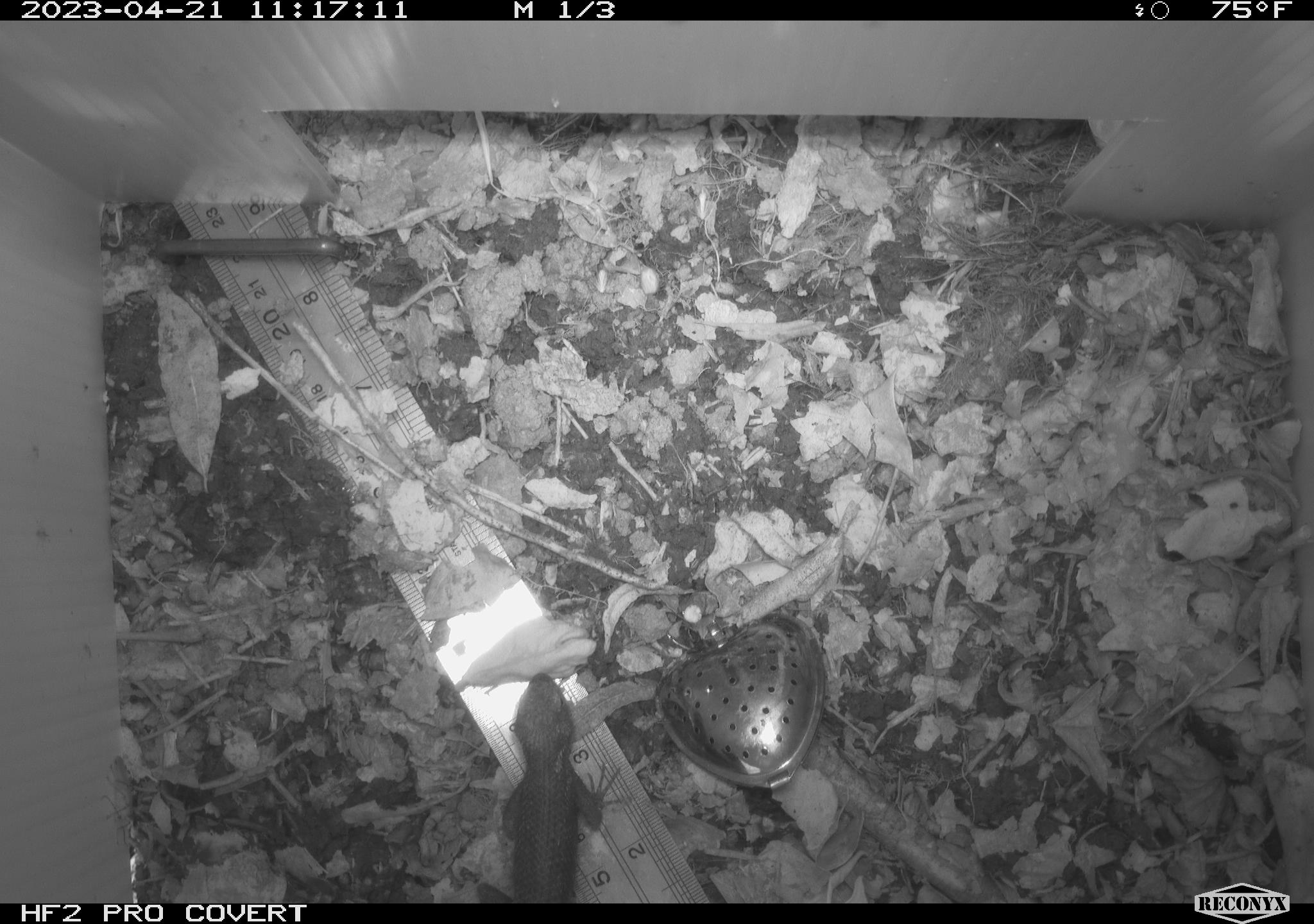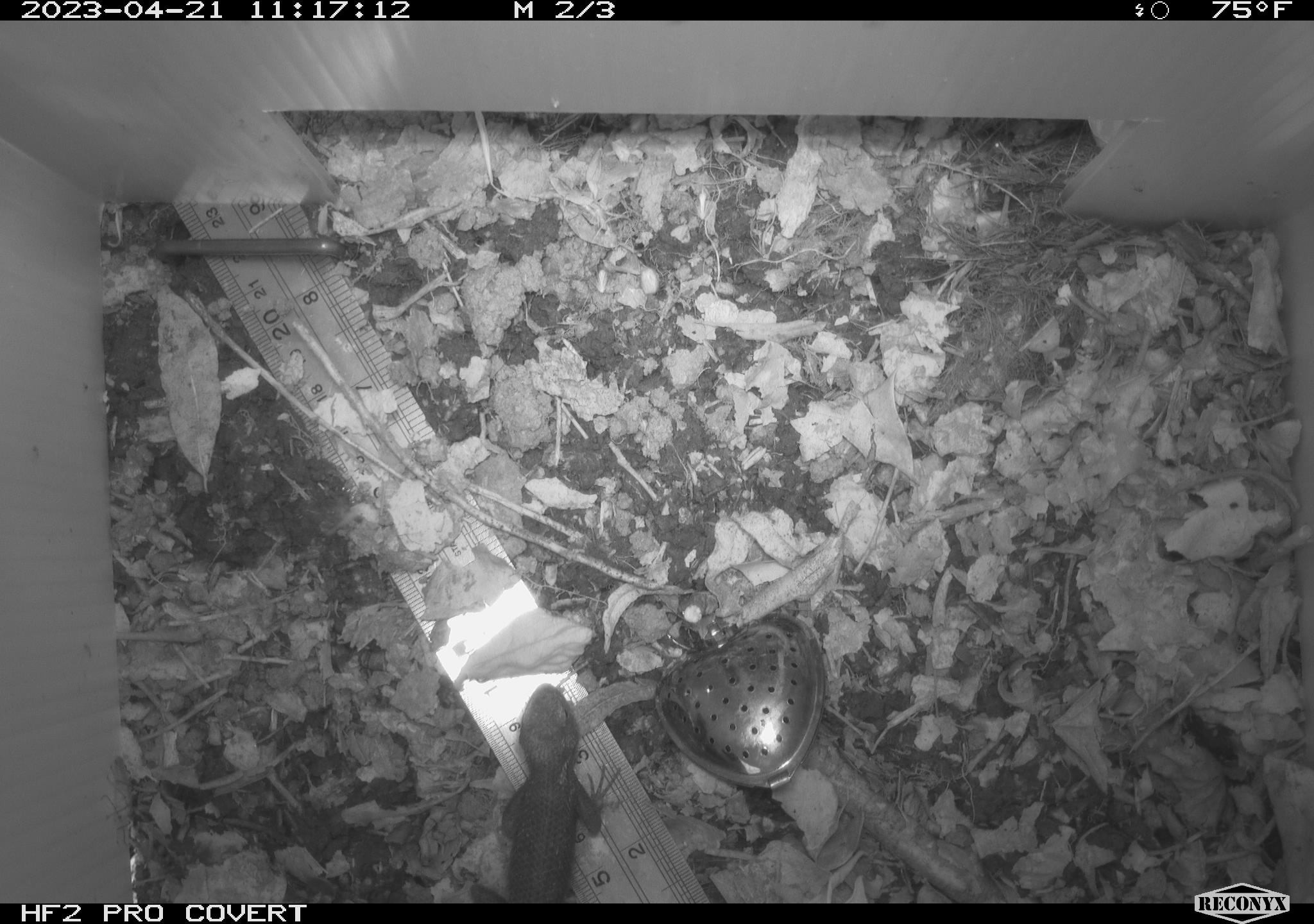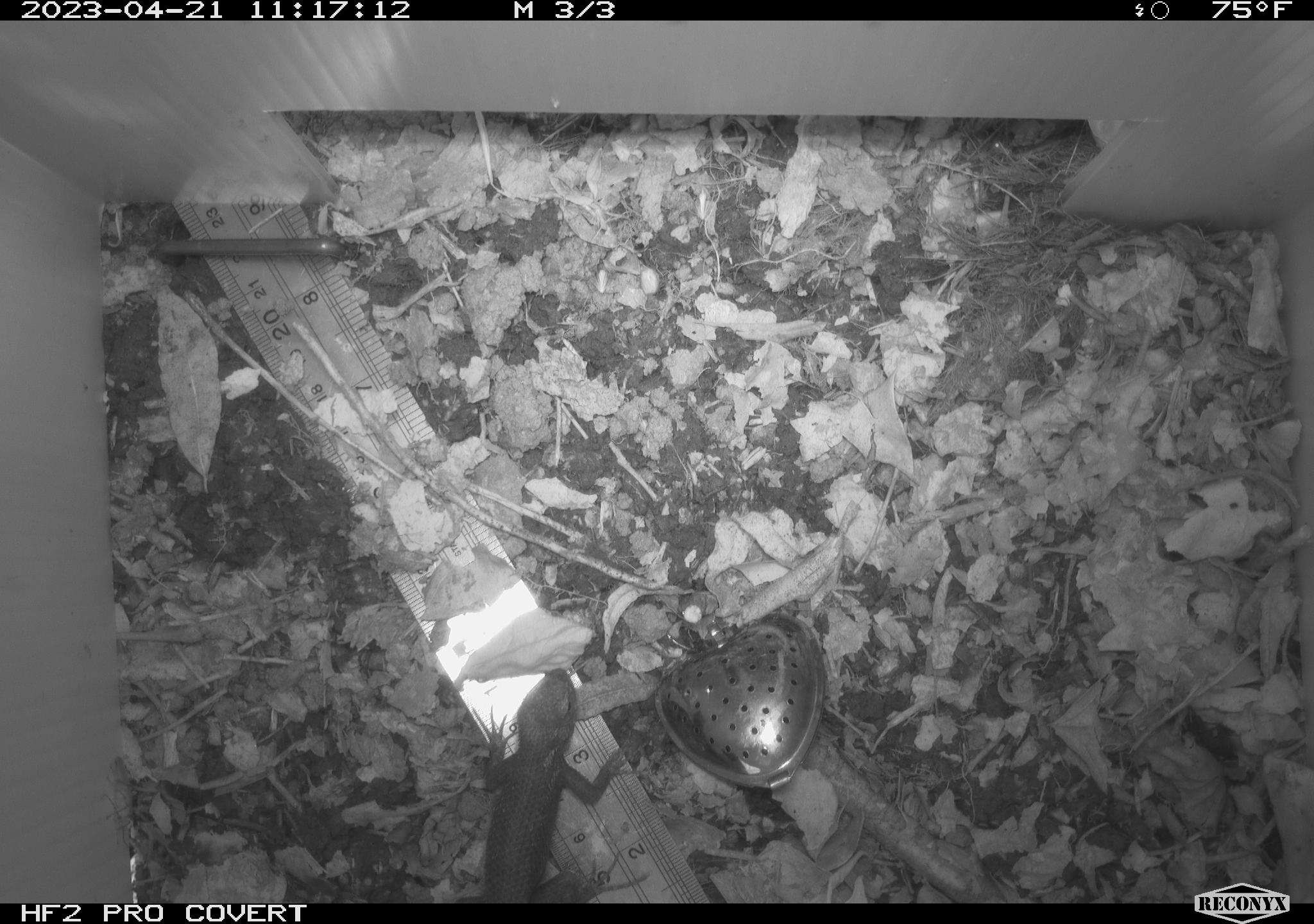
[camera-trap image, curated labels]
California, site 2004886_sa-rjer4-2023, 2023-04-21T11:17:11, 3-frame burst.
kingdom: Animalia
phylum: Chordata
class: Reptilia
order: Squamata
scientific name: Squamata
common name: lizards and snakes